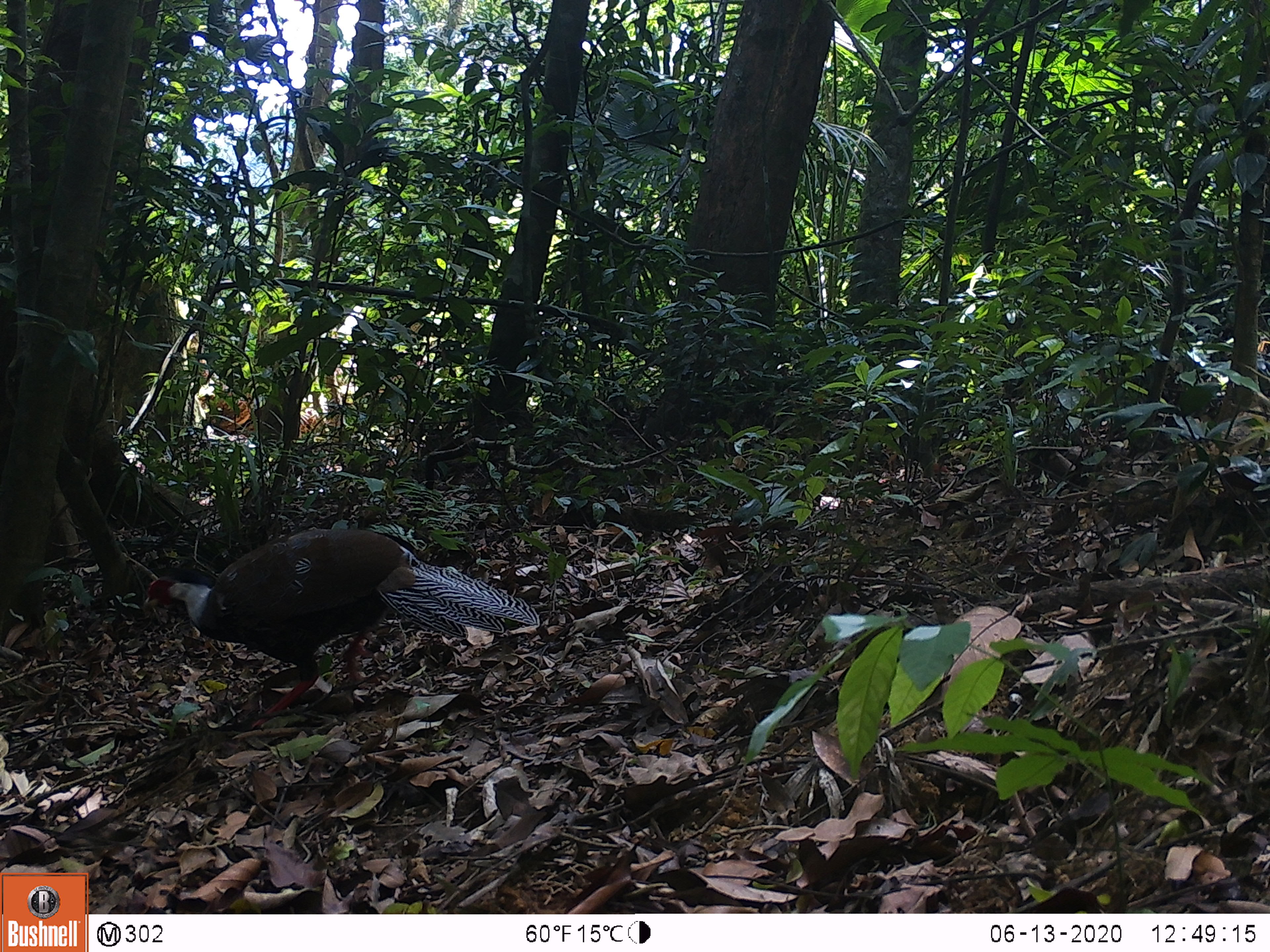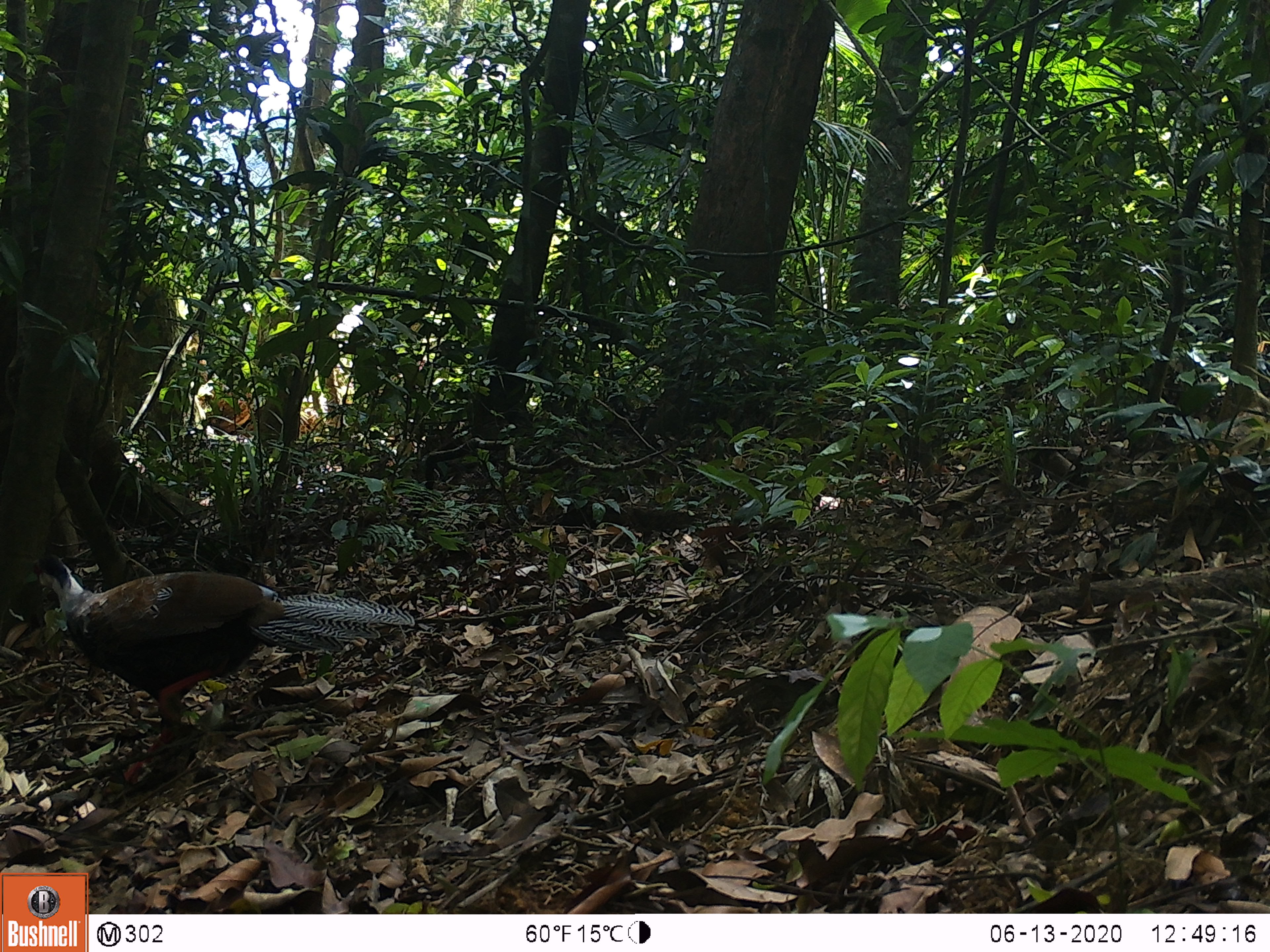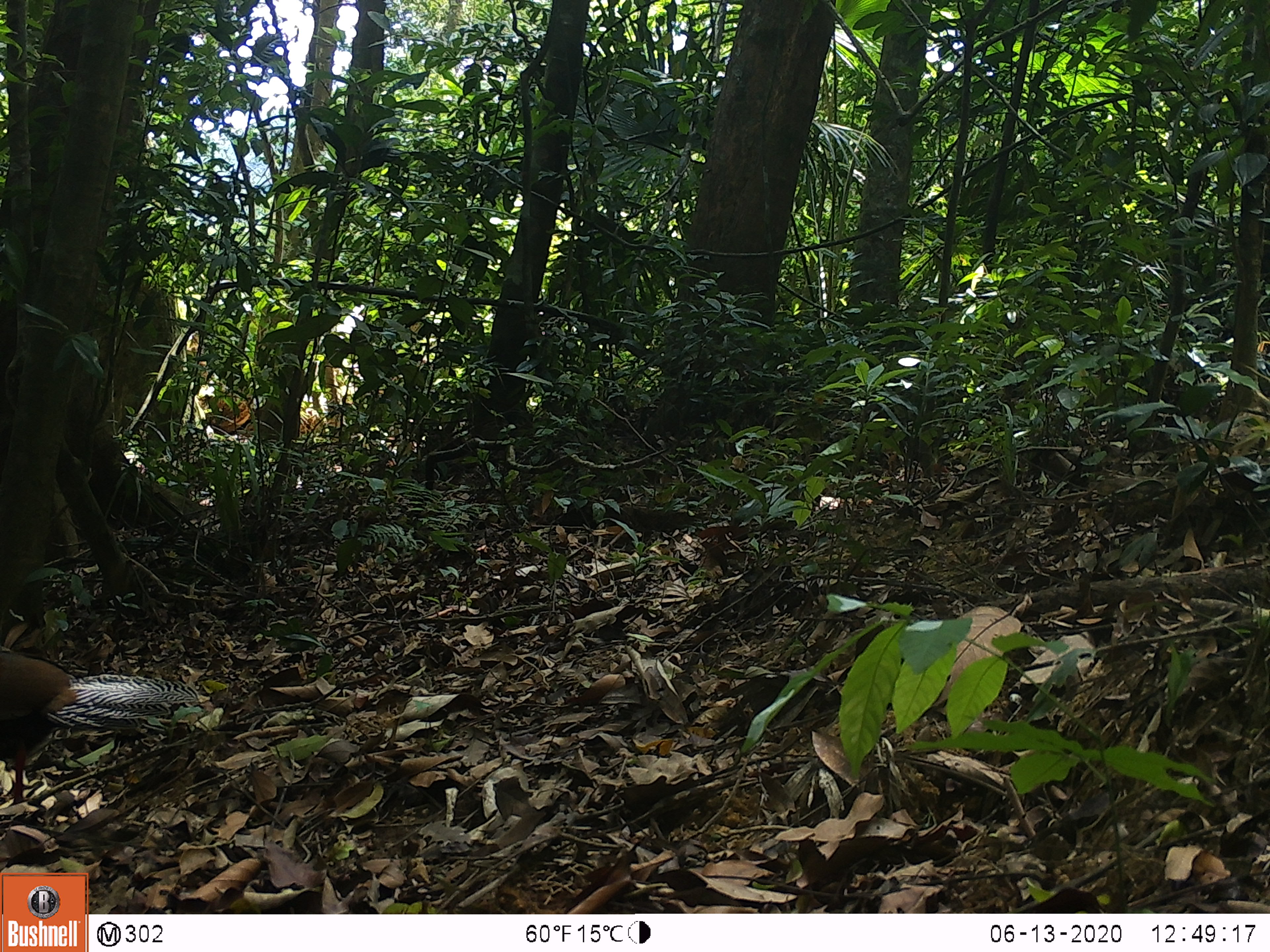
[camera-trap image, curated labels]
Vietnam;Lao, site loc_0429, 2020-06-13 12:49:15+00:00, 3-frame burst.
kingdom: Animalia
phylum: Chordata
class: Aves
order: Galliformes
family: Phasianidae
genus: Lophura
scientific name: Lophura nycthemera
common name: silver pheasant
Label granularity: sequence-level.